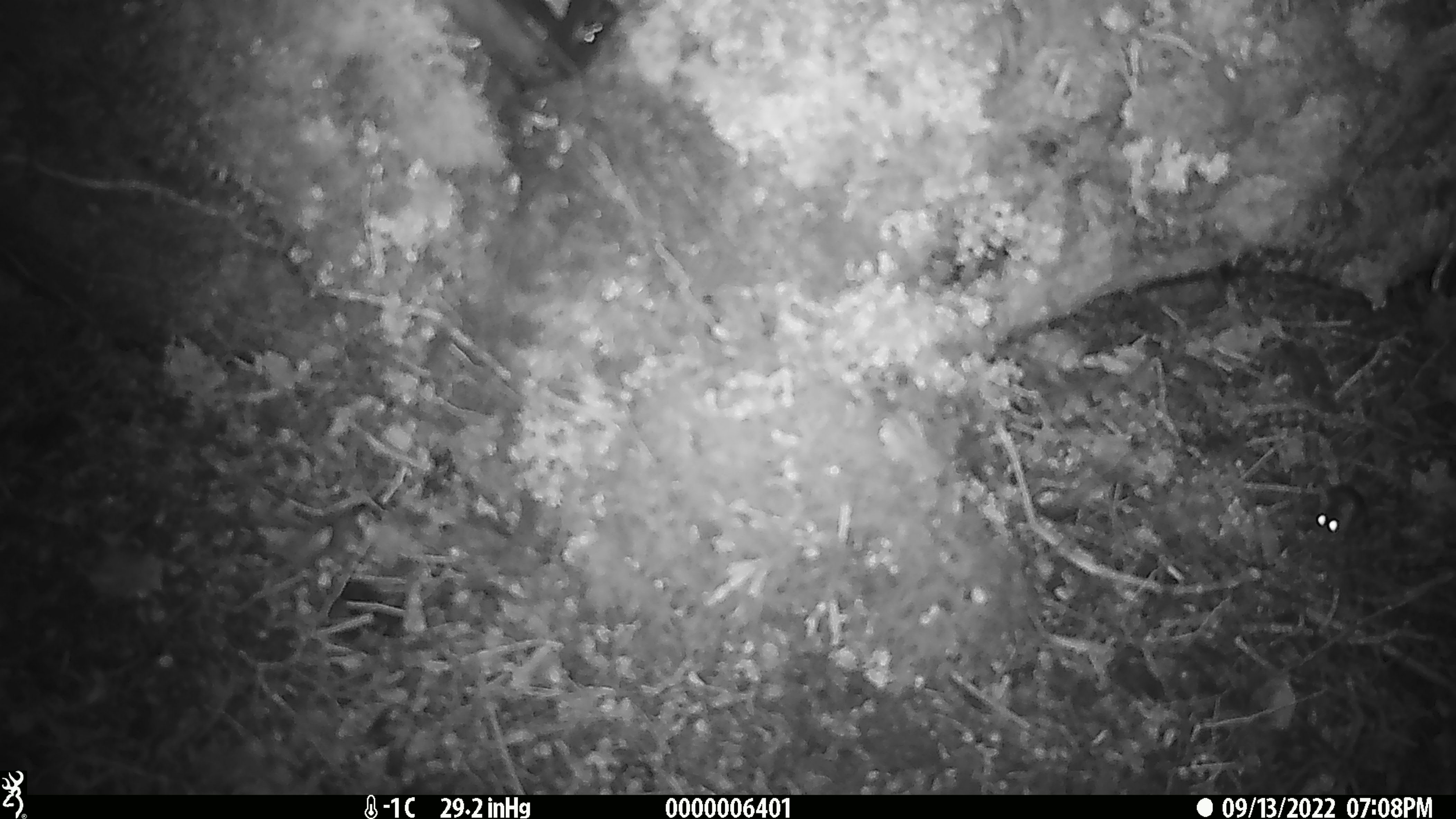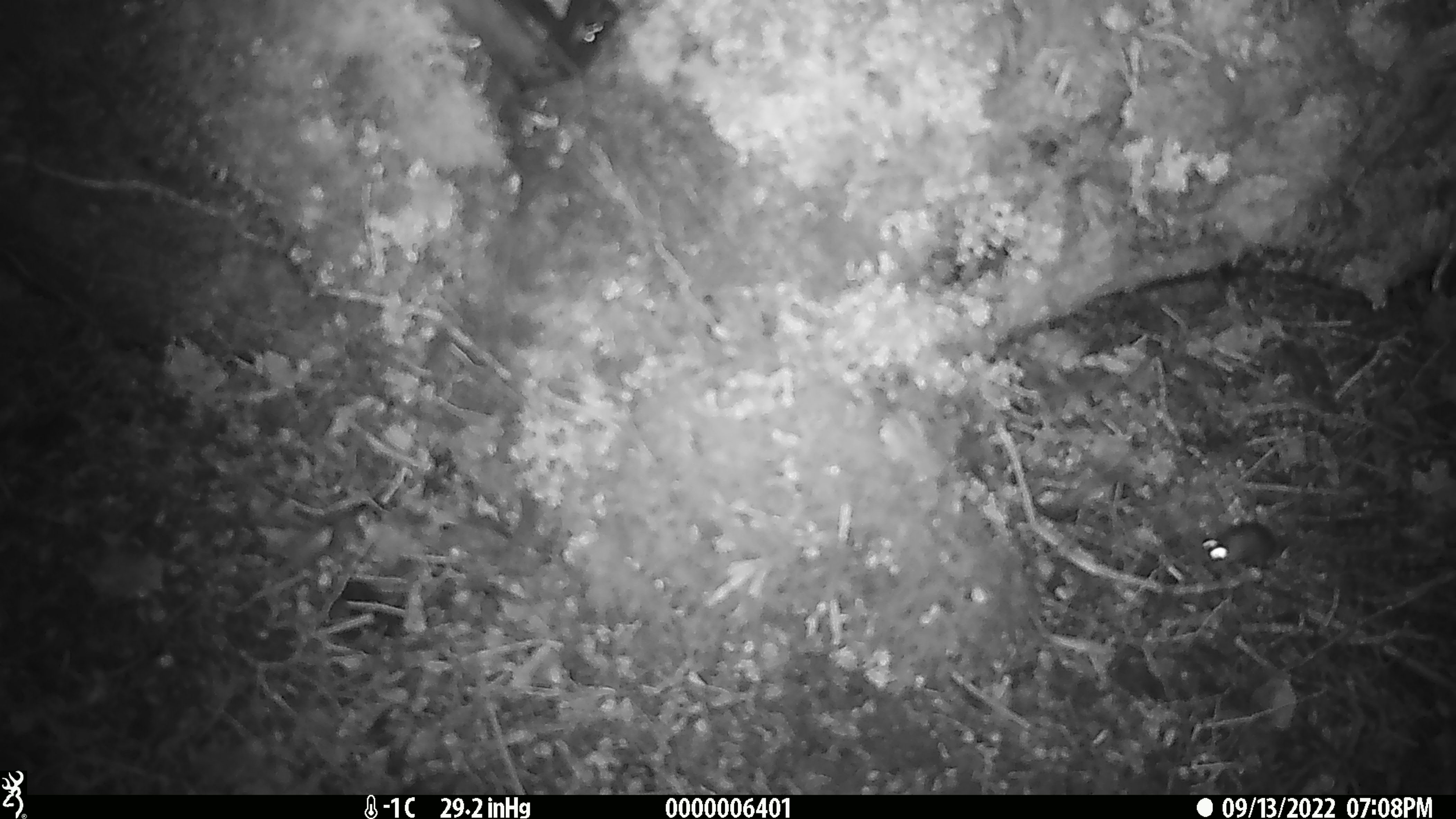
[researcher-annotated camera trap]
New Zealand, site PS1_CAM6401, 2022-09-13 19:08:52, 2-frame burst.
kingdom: Animalia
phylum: Chordata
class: Mammalia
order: Rodentia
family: Muridae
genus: Mus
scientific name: Mus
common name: mouse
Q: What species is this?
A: Mouse (Mus).